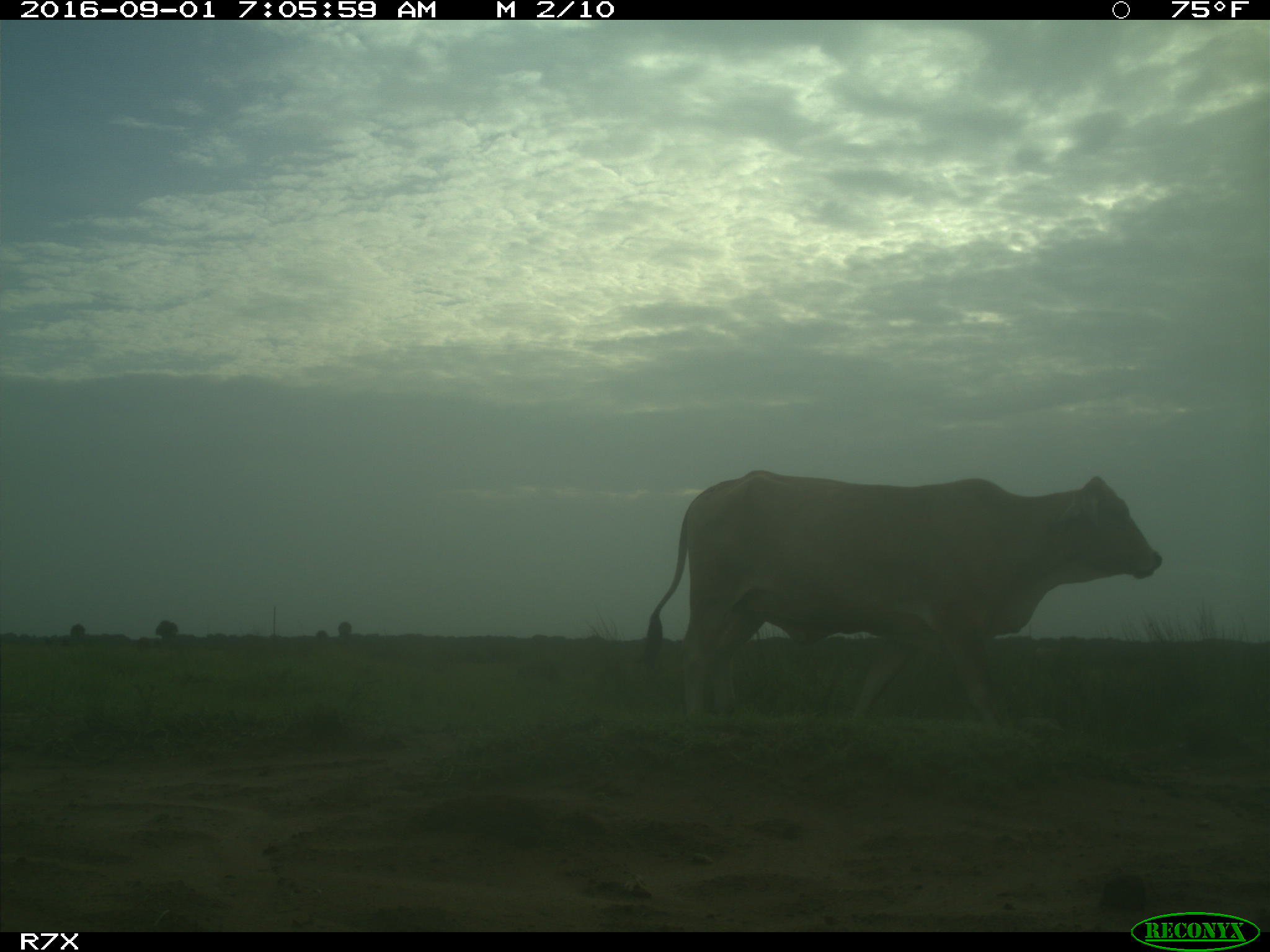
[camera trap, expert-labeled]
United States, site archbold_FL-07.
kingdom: Animalia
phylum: Chordata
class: Mammalia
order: Artiodactyla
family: Bovidae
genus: Bos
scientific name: Bos taurus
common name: domestic cow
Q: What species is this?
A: Bos taurus (domestic cow).